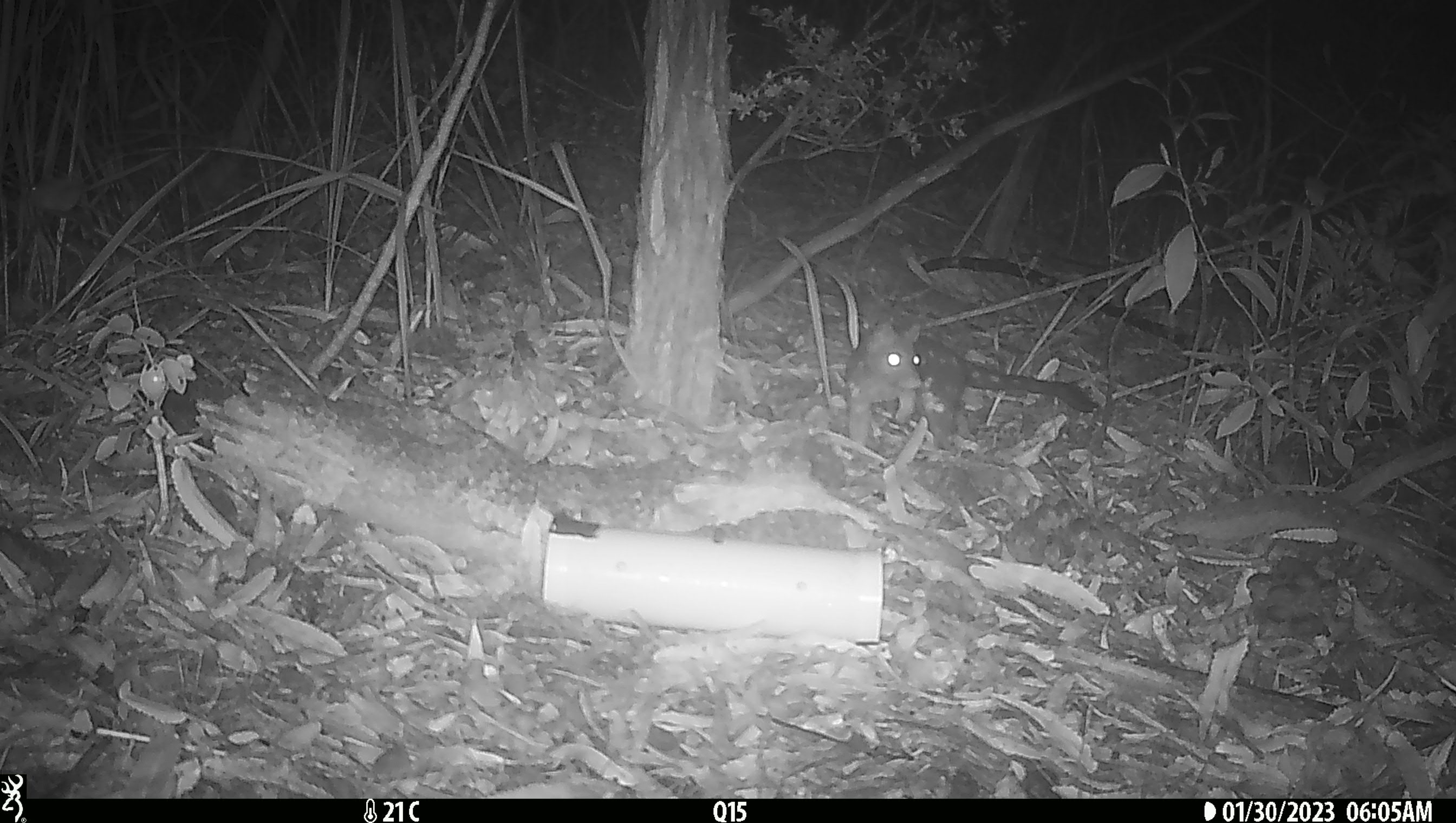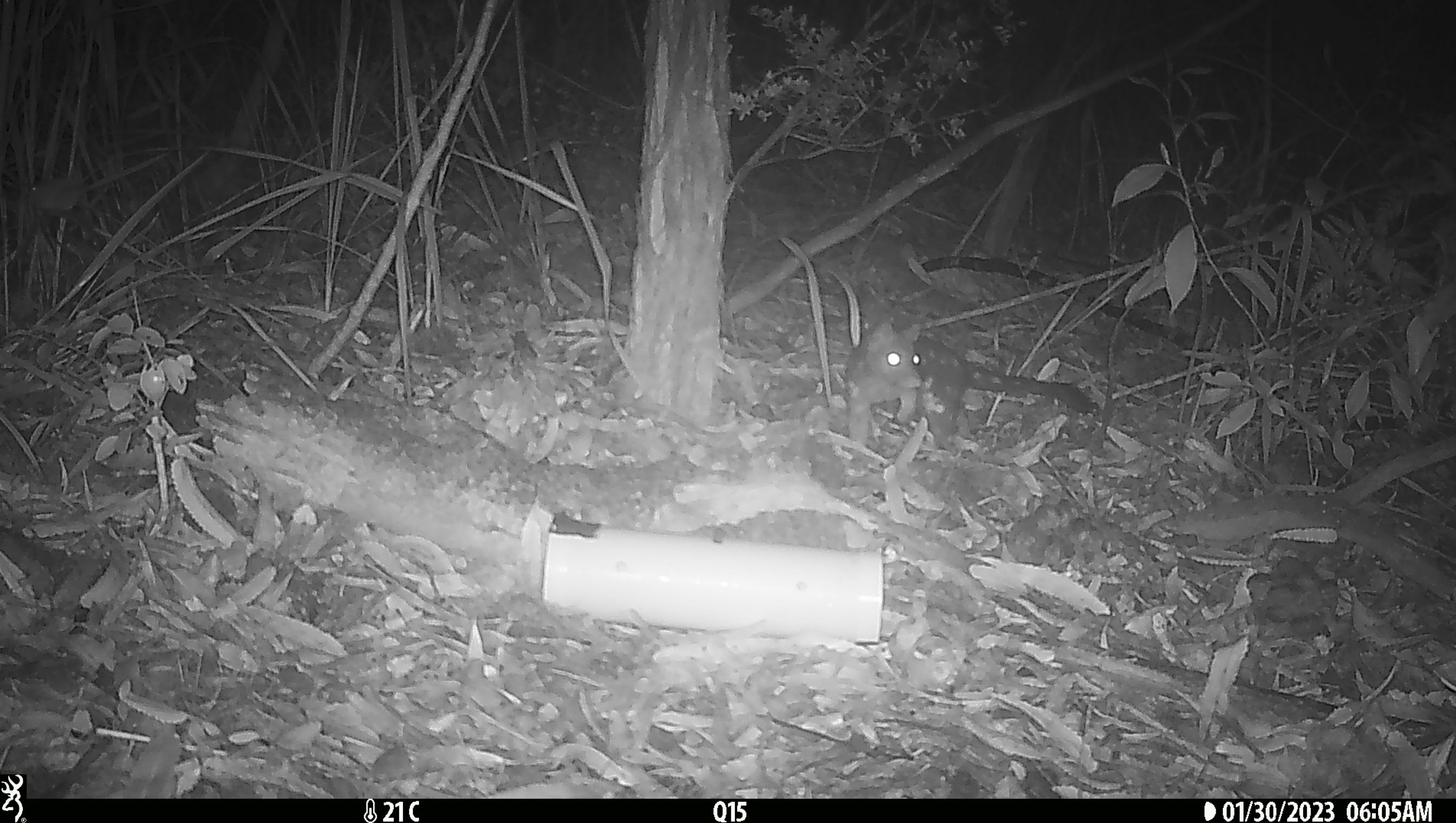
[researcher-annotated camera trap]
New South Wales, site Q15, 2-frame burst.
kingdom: Animalia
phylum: Chordata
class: Mammalia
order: Dasyuromorphia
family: Dasyuridae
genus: Dasyurus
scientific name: Dasyurus maculatus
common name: spotted-tailed quoll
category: quoll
Quoll (spotted-tailed quoll) (Dasyurus maculatus).